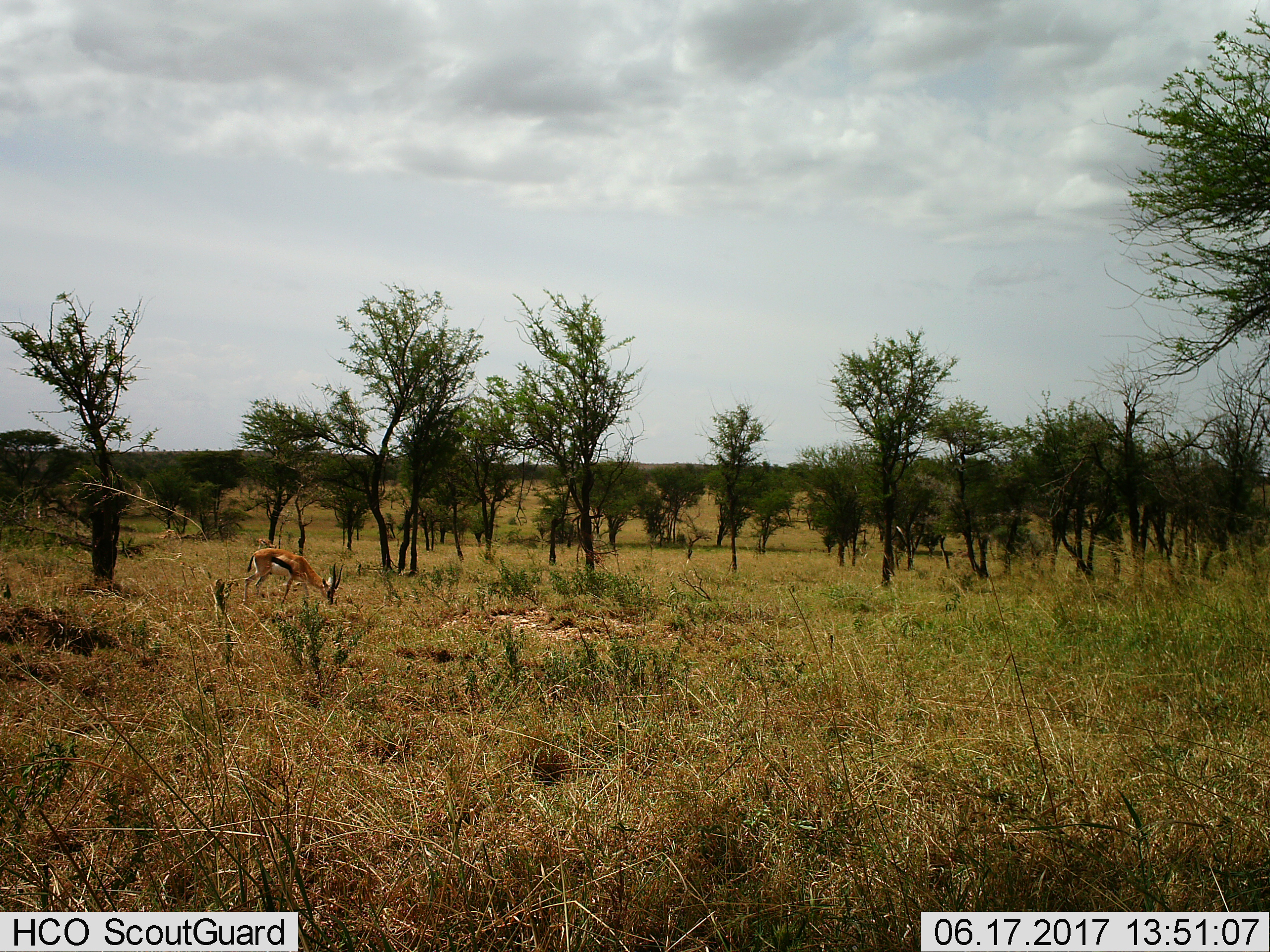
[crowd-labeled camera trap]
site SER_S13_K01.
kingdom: Animalia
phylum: Chordata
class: Mammalia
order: Artiodactyla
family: Bovidae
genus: Eudorcas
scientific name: Eudorcas thomsonii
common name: thomson's gazelle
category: gazellethomsons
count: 1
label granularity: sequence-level